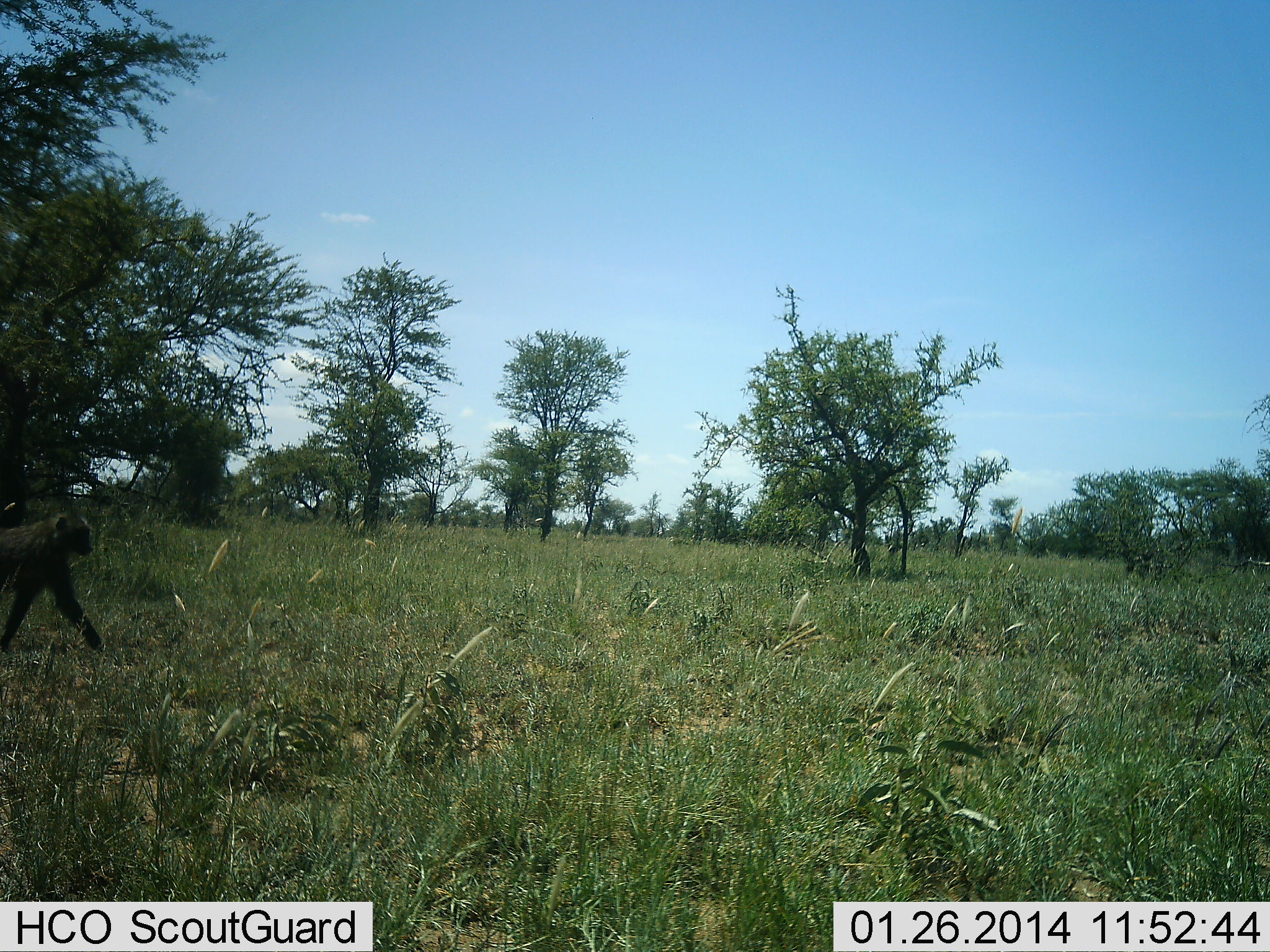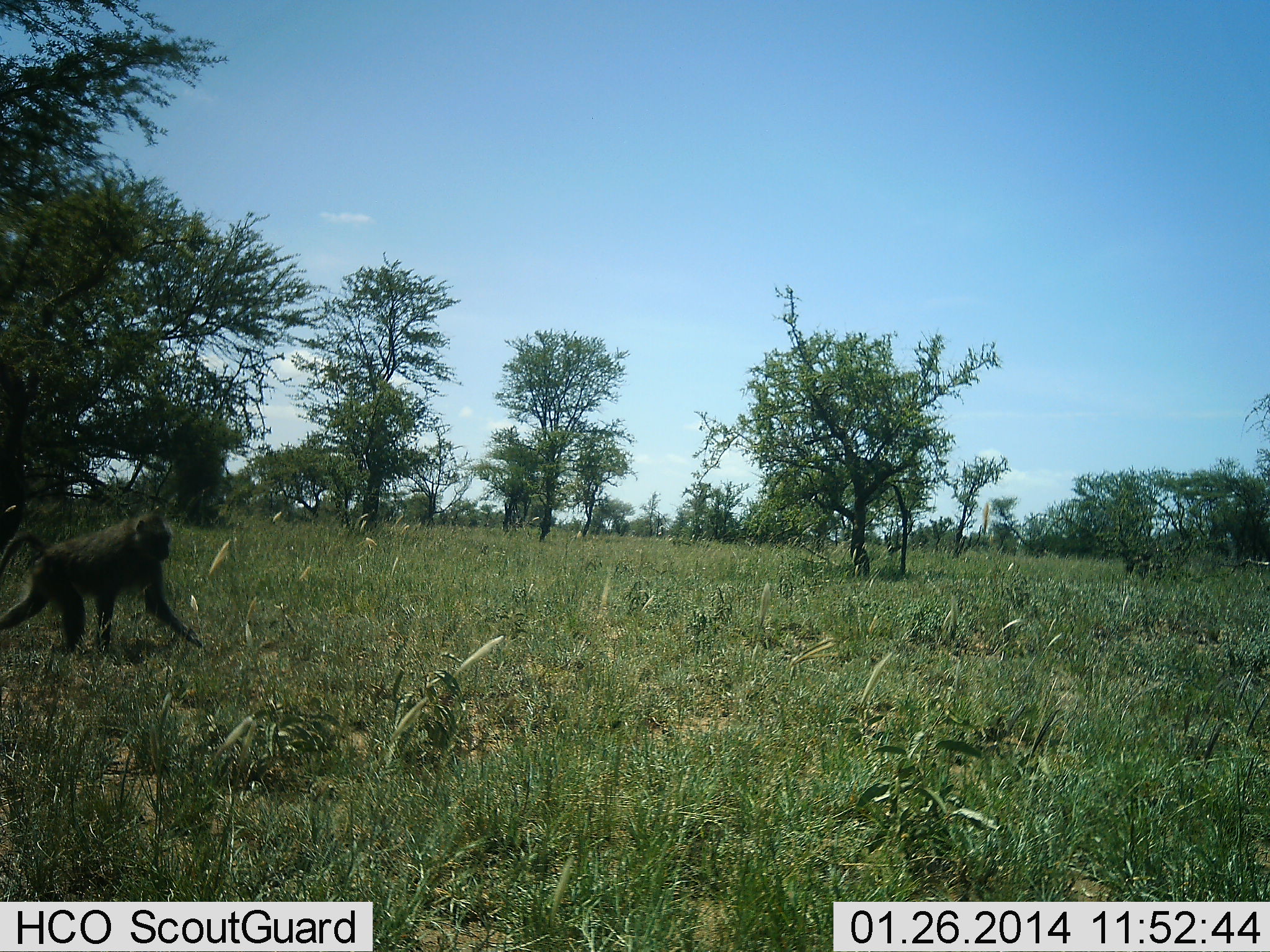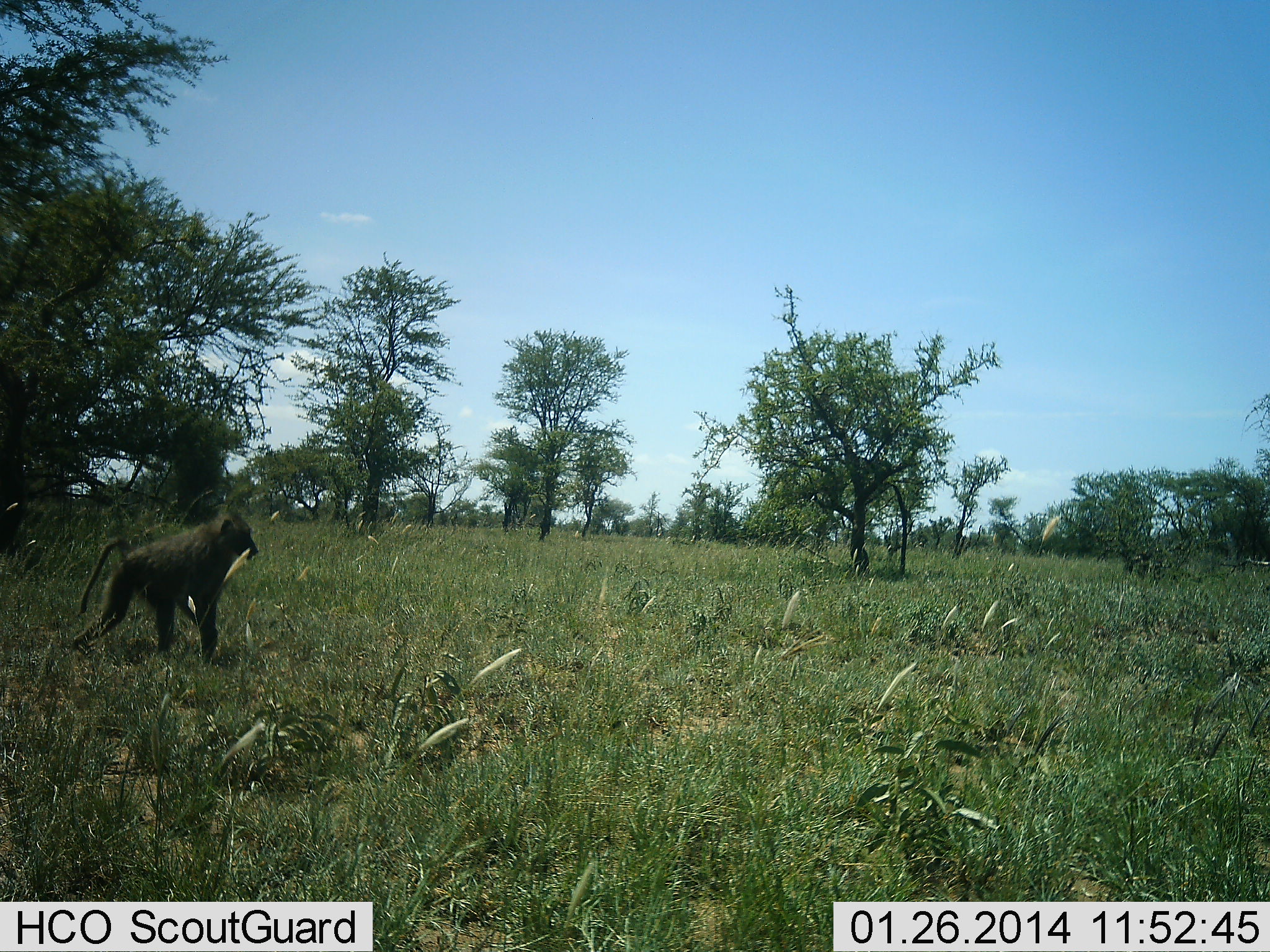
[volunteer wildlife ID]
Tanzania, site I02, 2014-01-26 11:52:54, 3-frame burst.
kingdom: Animalia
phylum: Chordata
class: Mammalia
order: Primates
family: Cercopithecidae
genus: Papio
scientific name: Papio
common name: baboon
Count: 1.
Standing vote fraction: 0%.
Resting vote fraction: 0%.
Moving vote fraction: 100%.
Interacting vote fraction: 0%.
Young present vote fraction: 0%.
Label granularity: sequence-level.